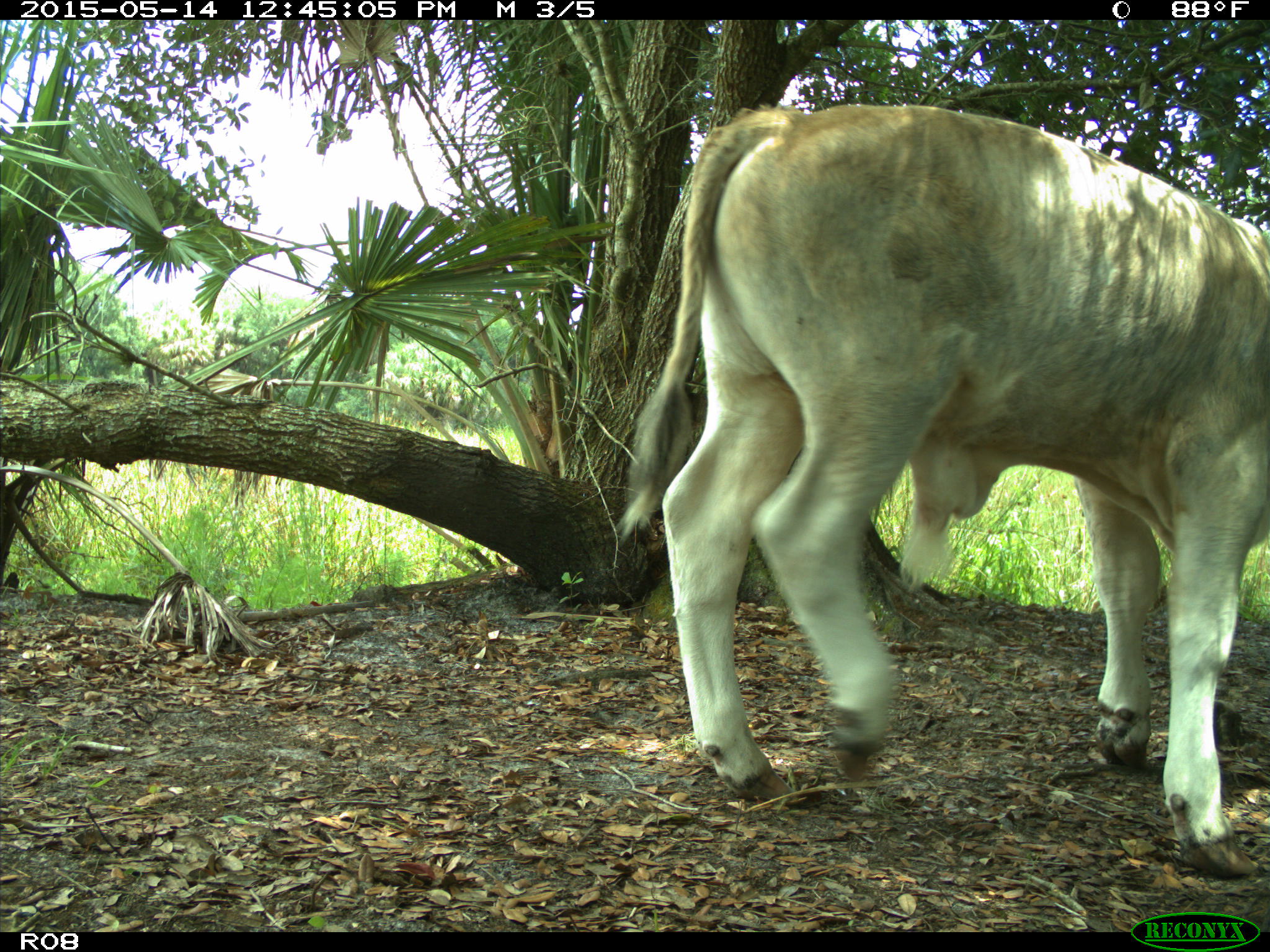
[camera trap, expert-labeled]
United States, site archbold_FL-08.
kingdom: Animalia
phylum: Chordata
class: Mammalia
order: Artiodactyla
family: Bovidae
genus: Bos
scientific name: Bos taurus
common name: domestic cow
Bos taurus (domestic cow).